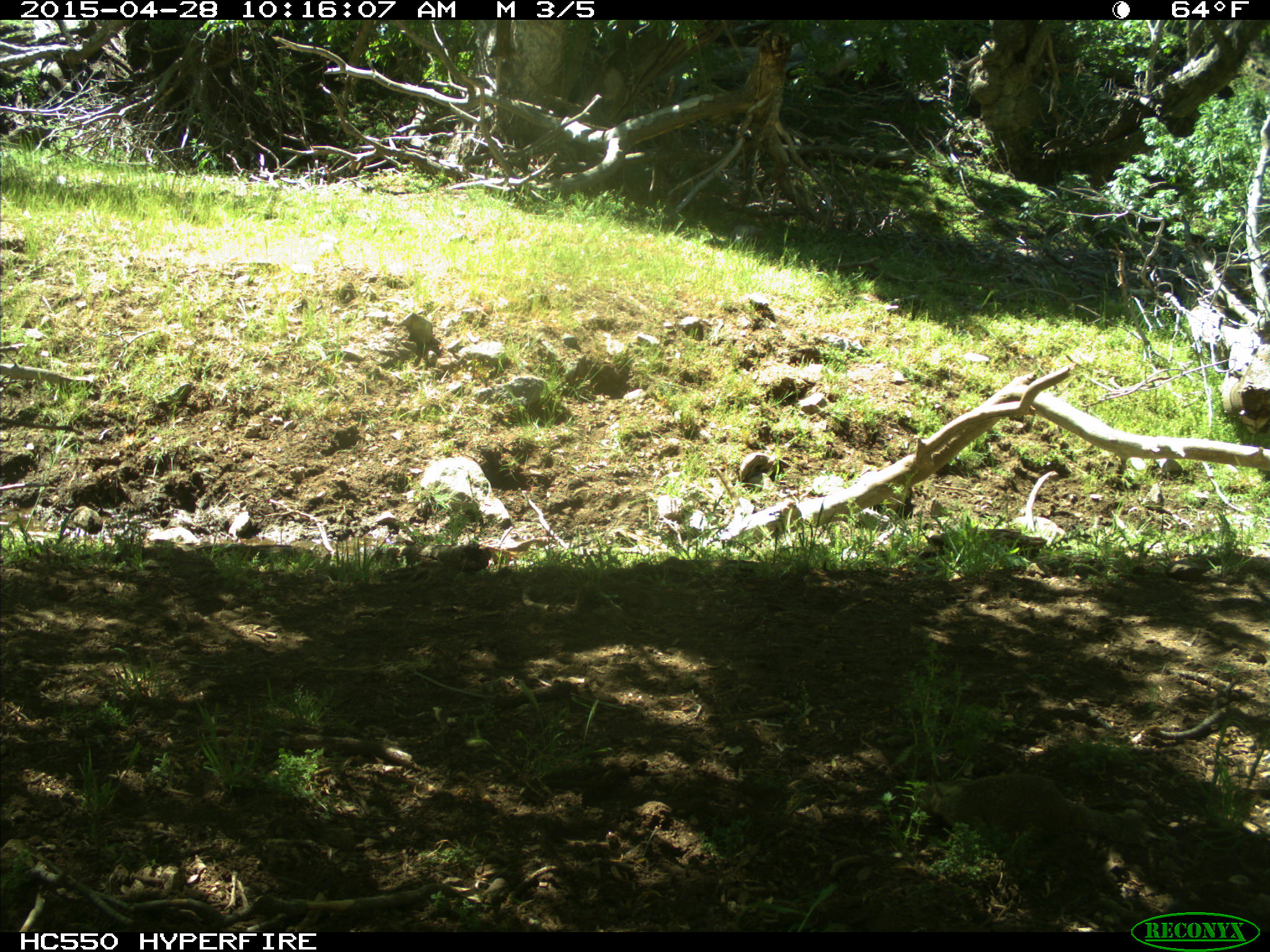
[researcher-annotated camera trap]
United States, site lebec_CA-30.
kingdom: Animalia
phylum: Chordata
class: Mammalia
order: Rodentia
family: Sciuridae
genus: Otospermophilus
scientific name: Otospermophilus beecheyi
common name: california ground squirrel